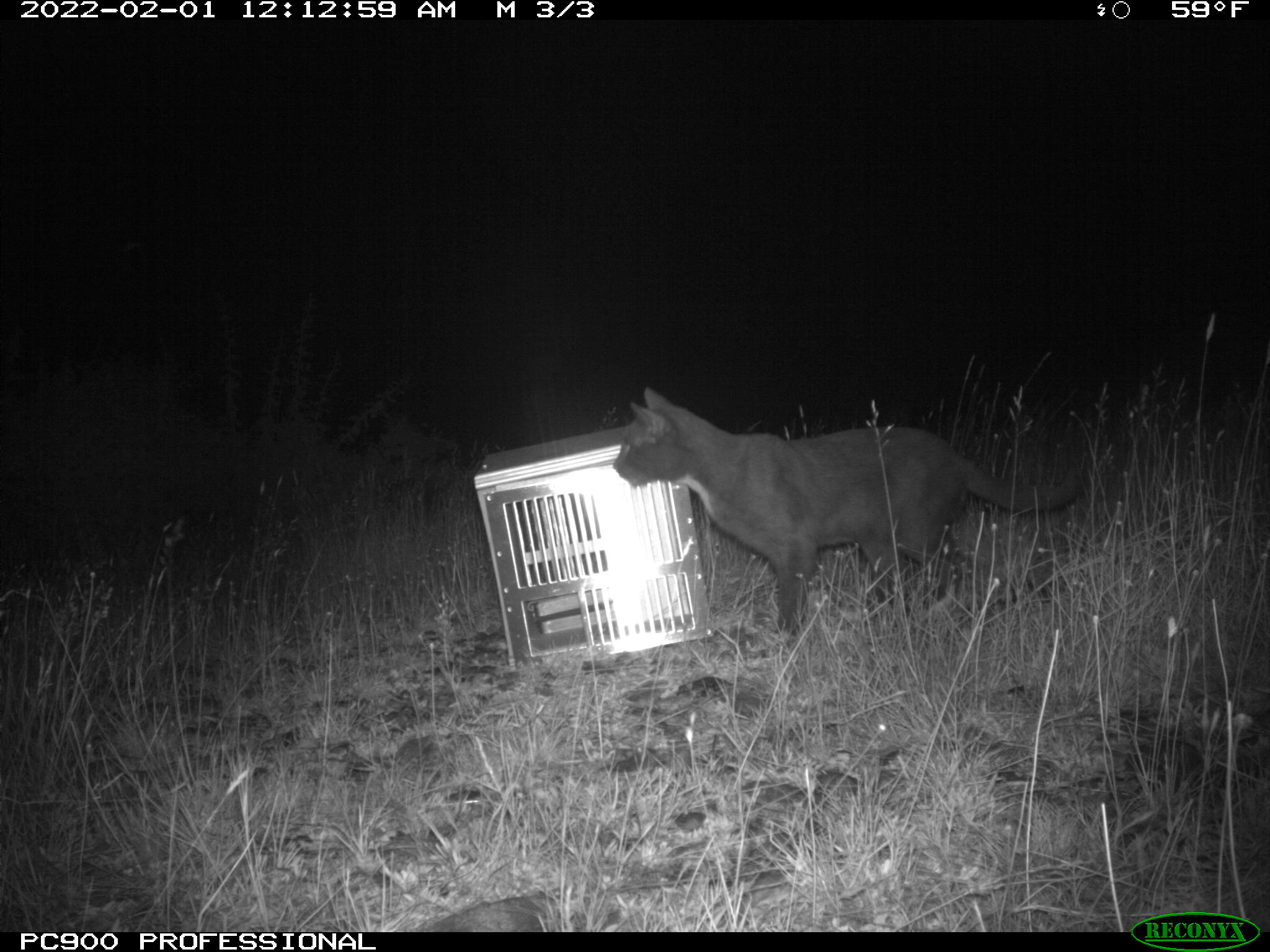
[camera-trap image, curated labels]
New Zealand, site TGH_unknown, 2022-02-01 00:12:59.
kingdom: Animalia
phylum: Chordata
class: Mammalia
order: Carnivora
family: Felidae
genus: Felis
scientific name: Felis catus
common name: domestic cat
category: cat